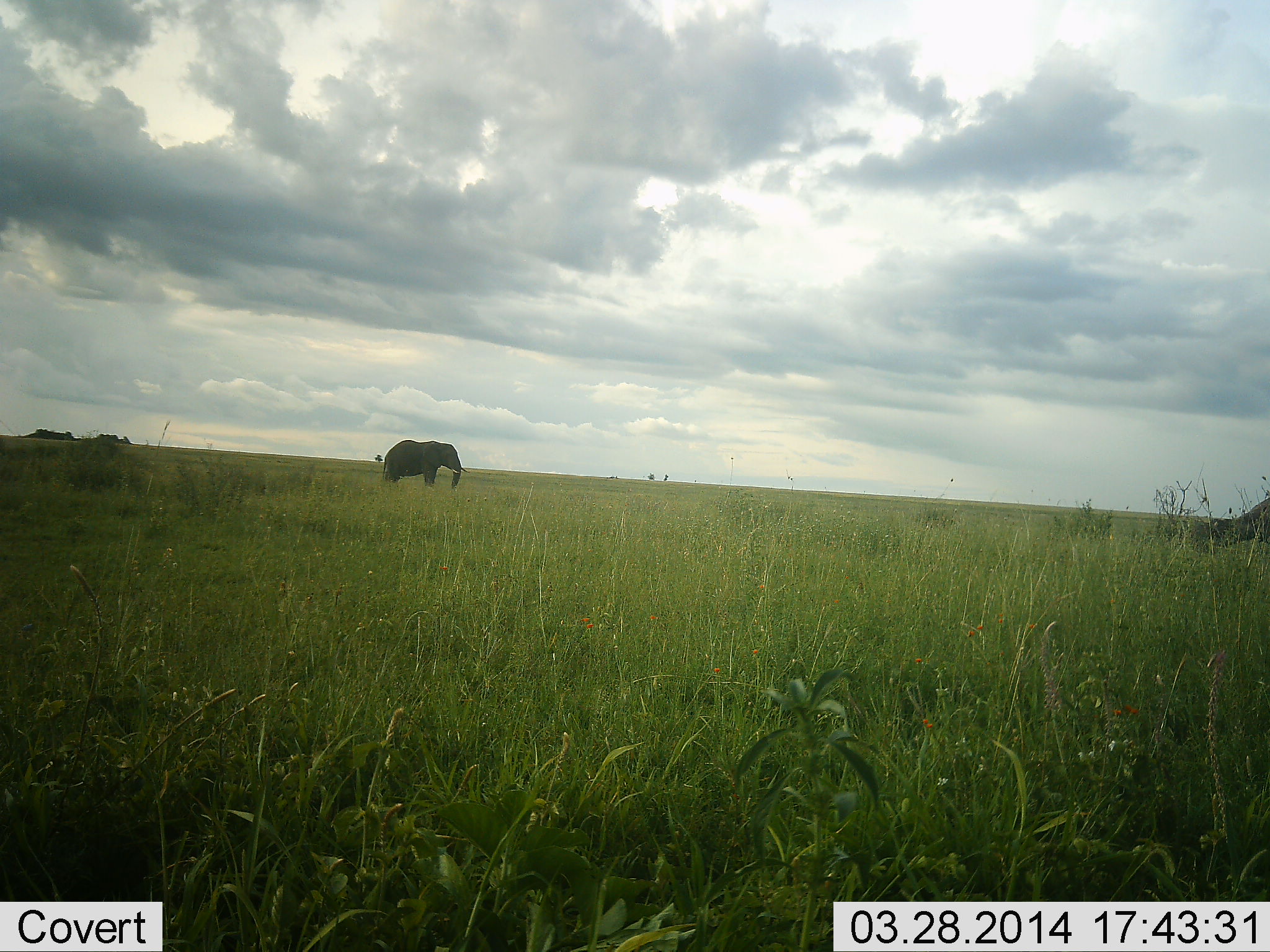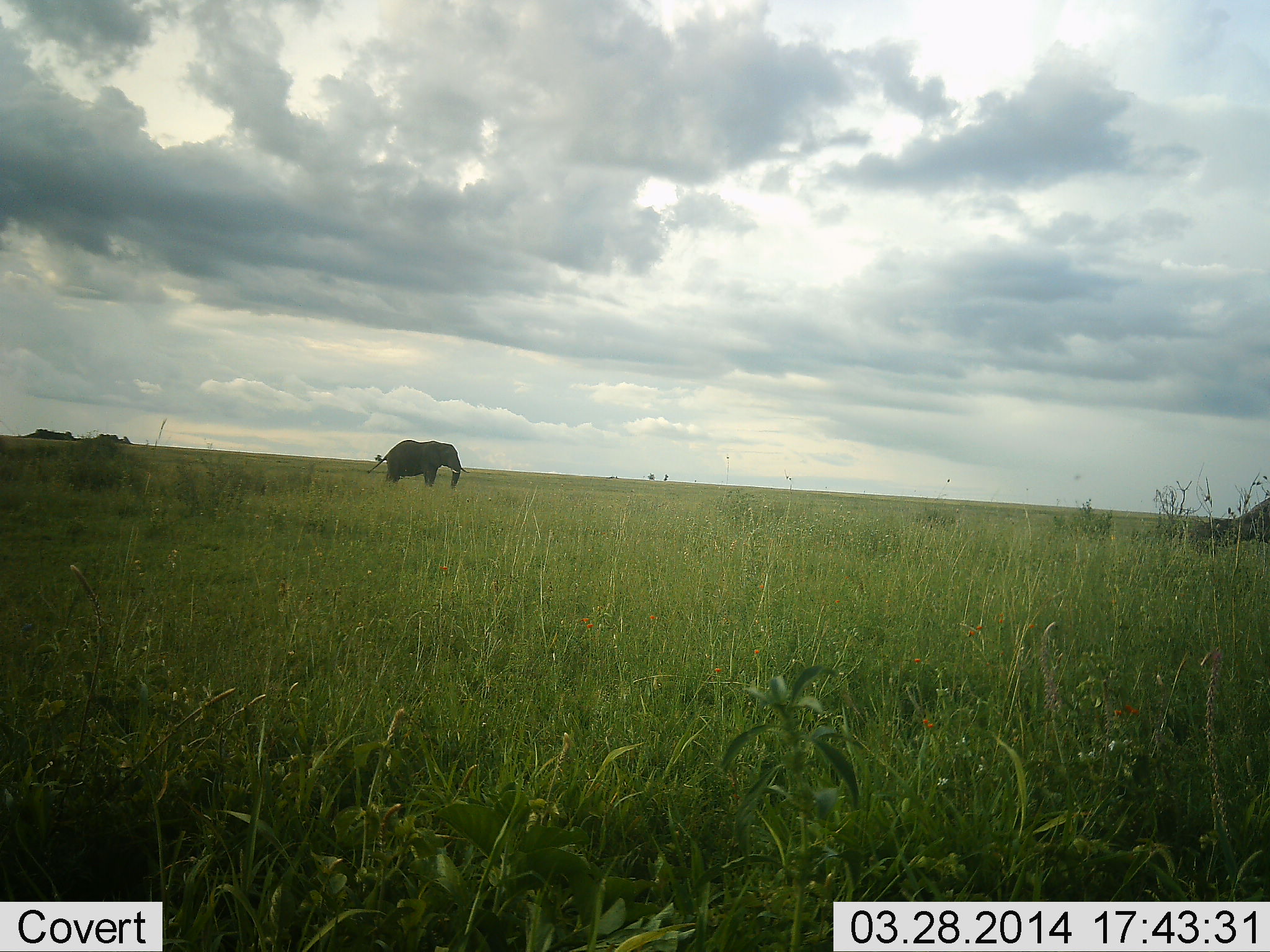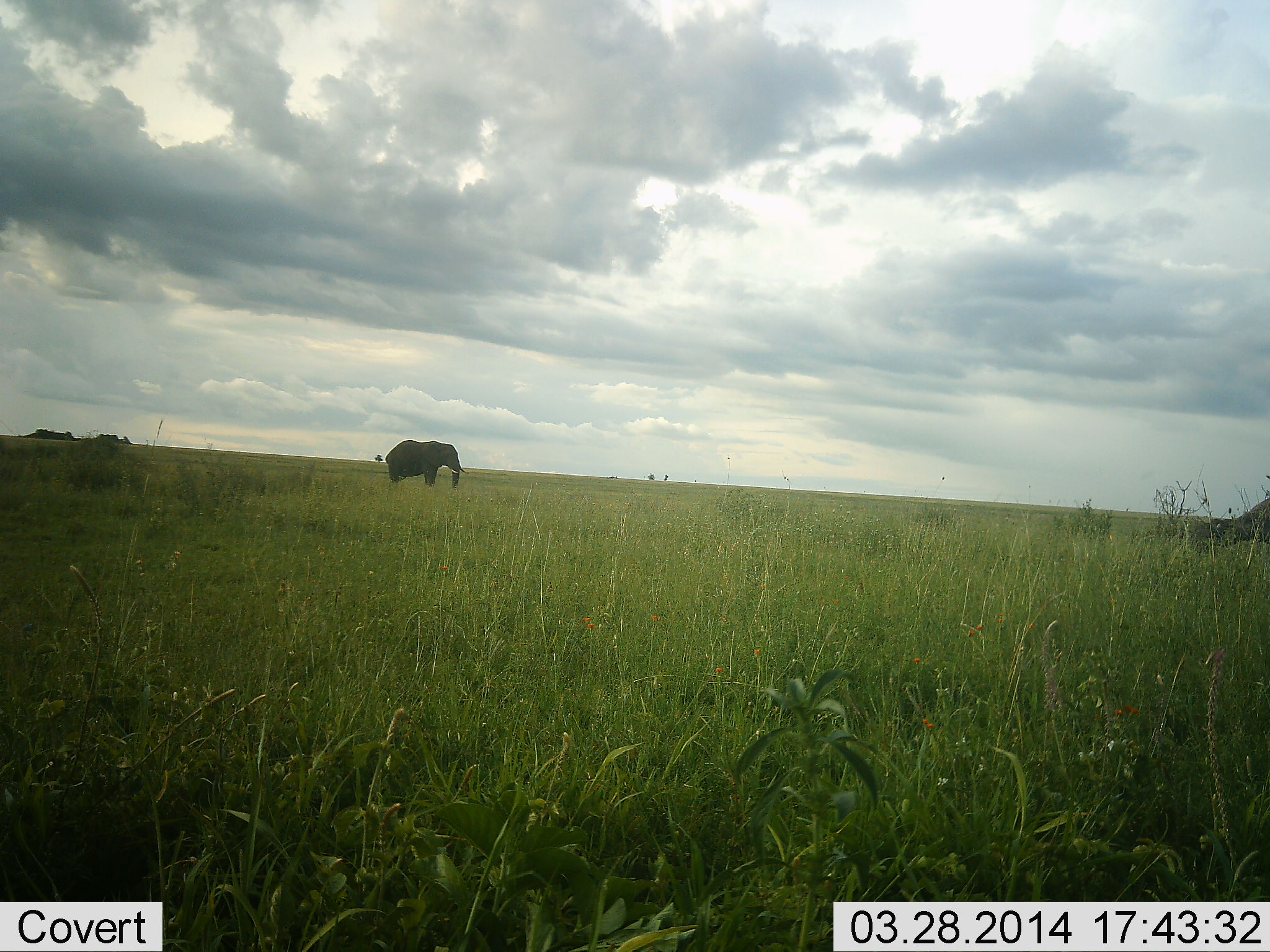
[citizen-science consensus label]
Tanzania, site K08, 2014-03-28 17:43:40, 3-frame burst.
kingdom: Animalia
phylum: Chordata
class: Mammalia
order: Proboscidea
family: Elephantidae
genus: Loxodonta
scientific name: Loxodonta africana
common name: african bush elephant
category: elephant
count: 1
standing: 100%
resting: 0%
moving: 0%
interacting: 0%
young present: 0%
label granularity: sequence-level